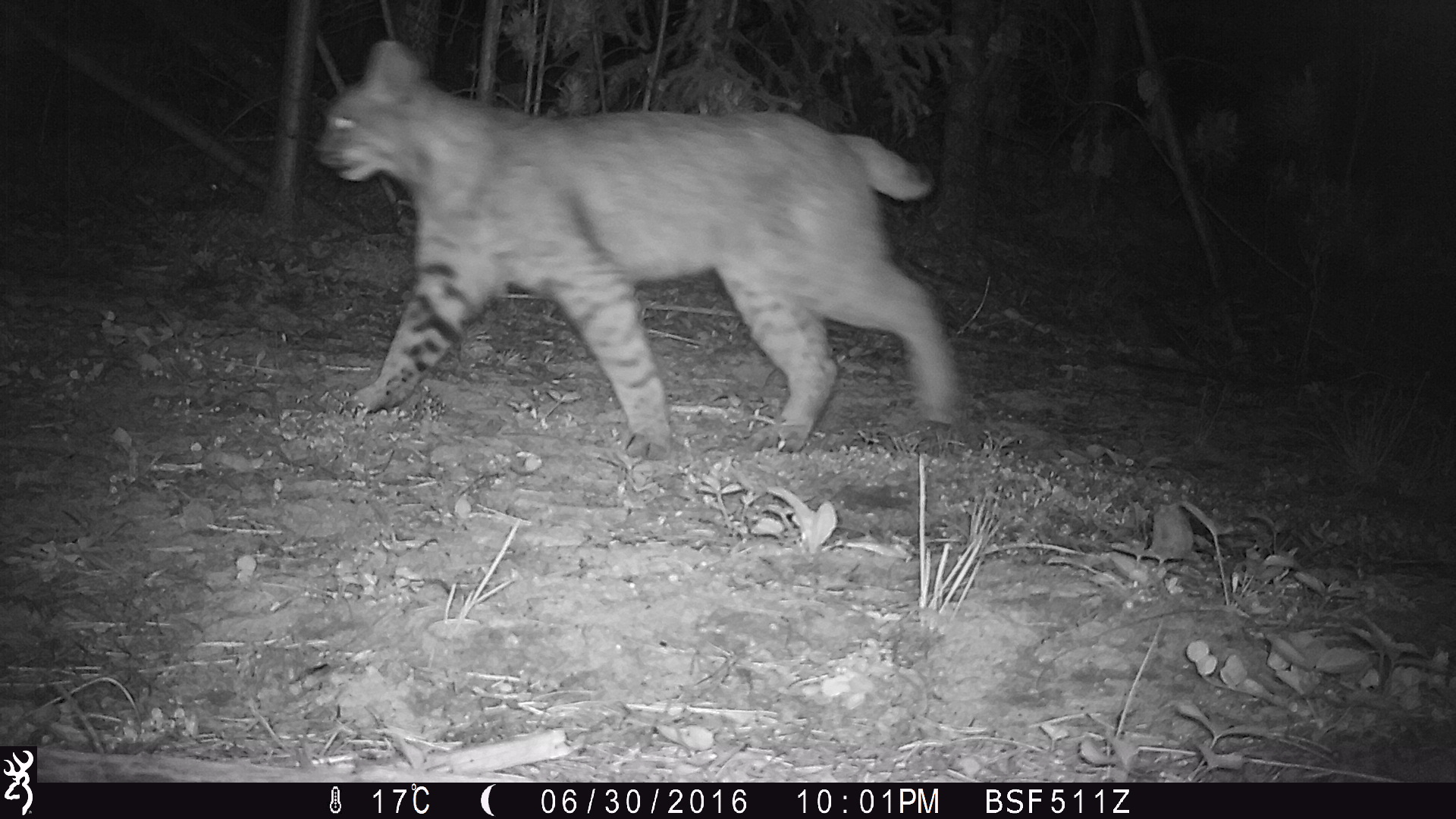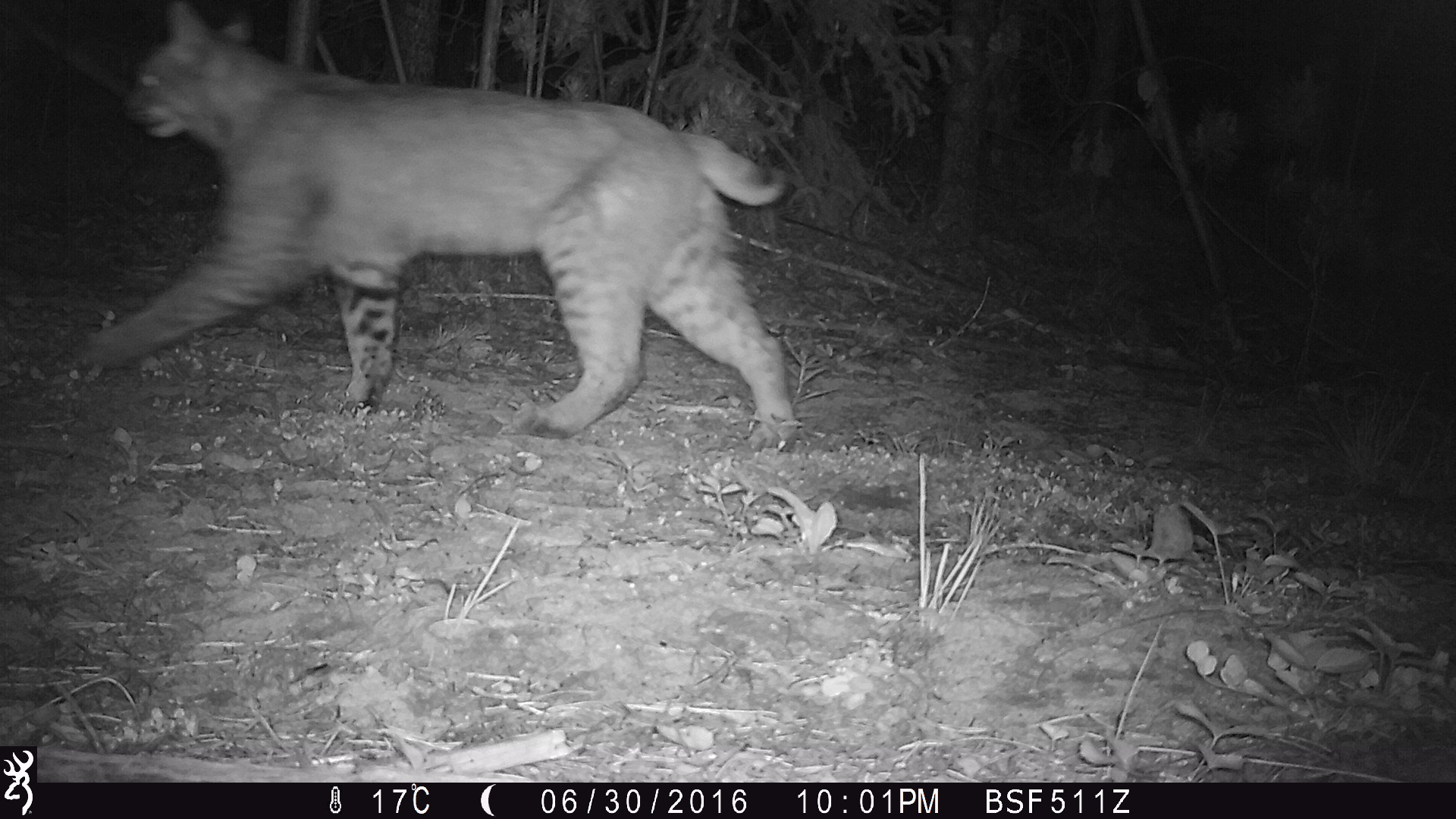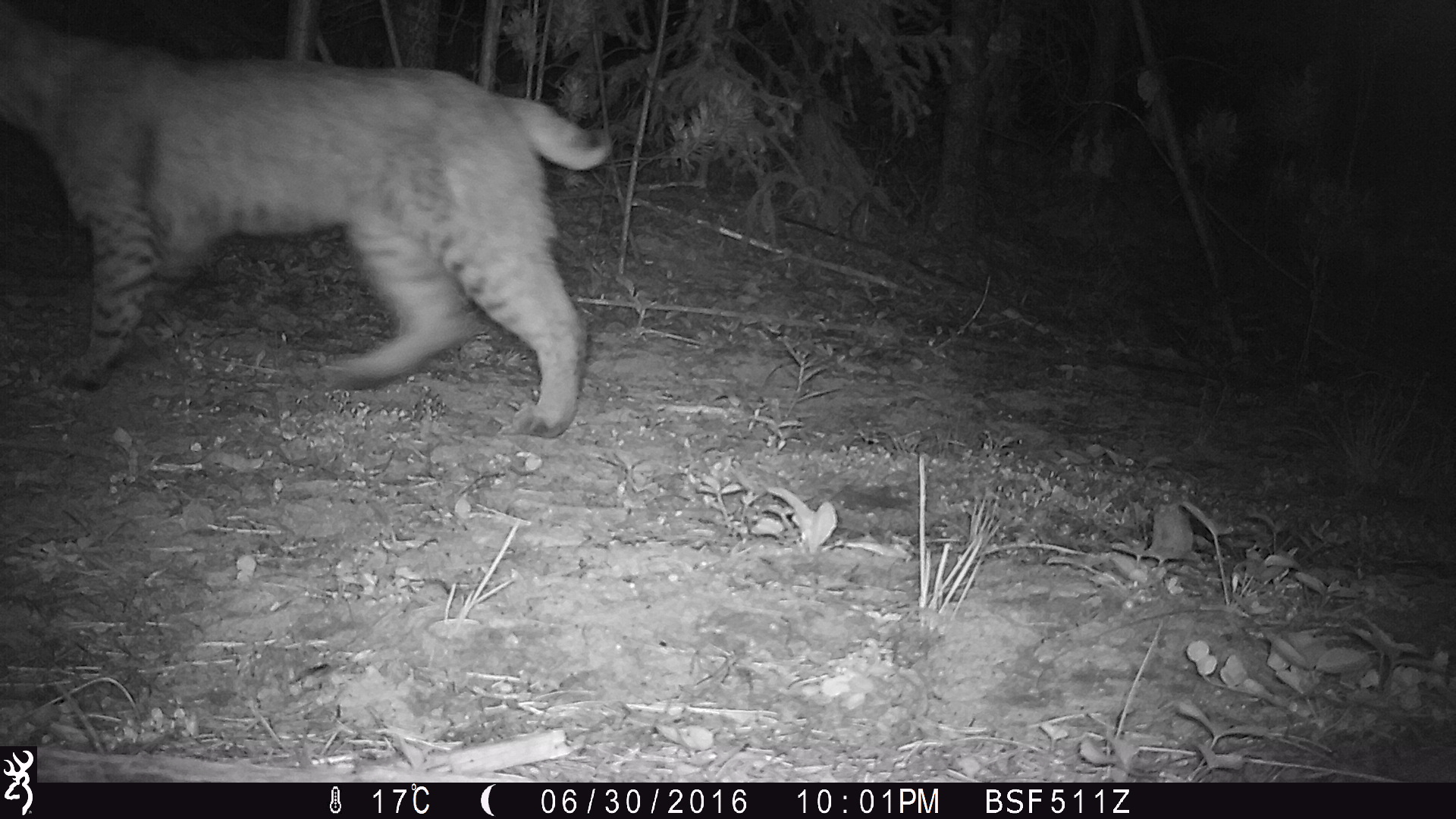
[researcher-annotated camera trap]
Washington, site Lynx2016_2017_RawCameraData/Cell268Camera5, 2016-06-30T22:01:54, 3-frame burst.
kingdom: Animalia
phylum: Chordata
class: Mammalia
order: Carnivora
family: Felidae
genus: Lynx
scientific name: Lynx rufus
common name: bobcat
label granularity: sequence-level